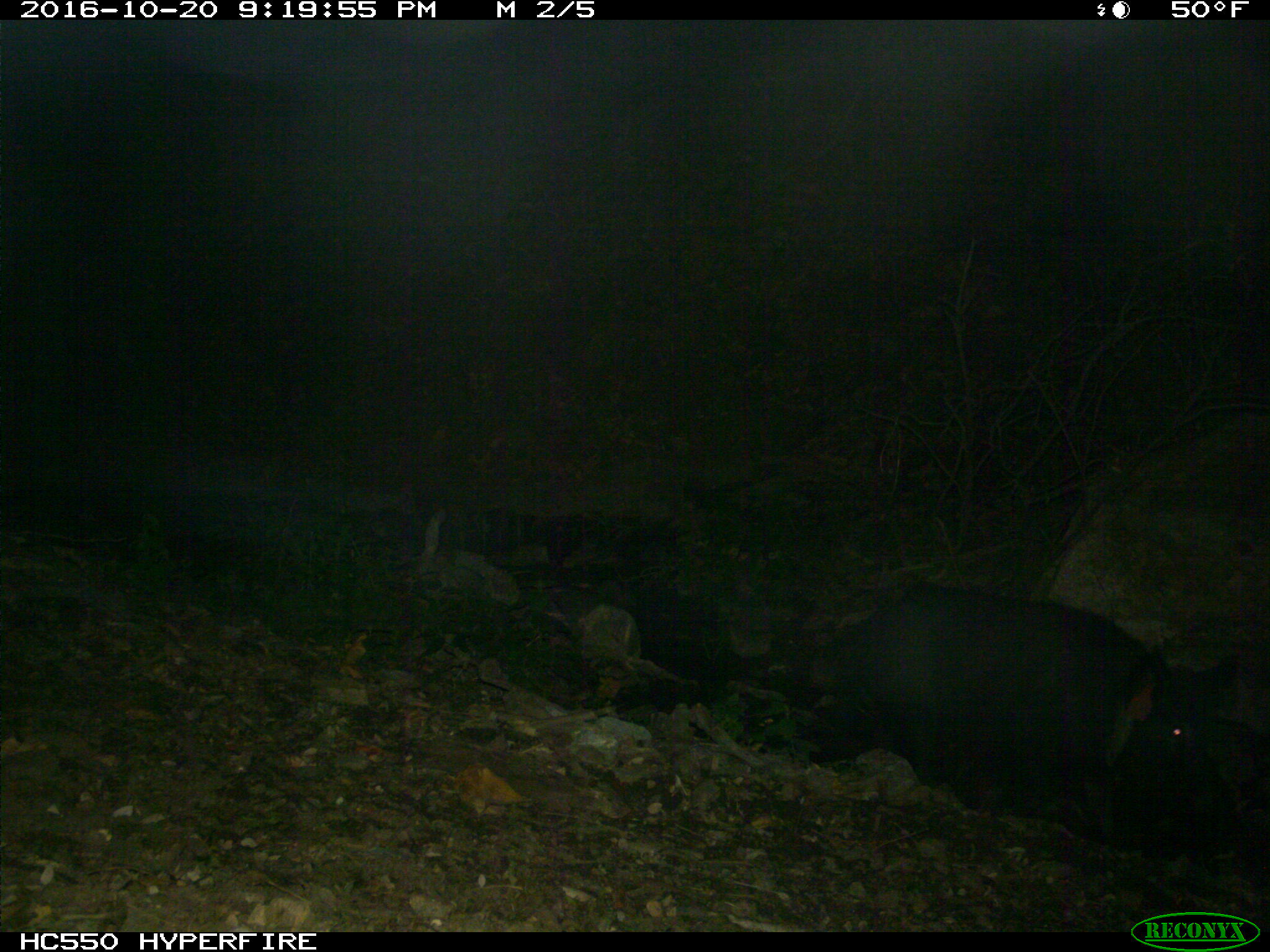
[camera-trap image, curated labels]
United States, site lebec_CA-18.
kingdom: Animalia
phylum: Chordata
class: Mammalia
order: Artiodactyla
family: Suidae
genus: Sus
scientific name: Sus scrofa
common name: wild boar